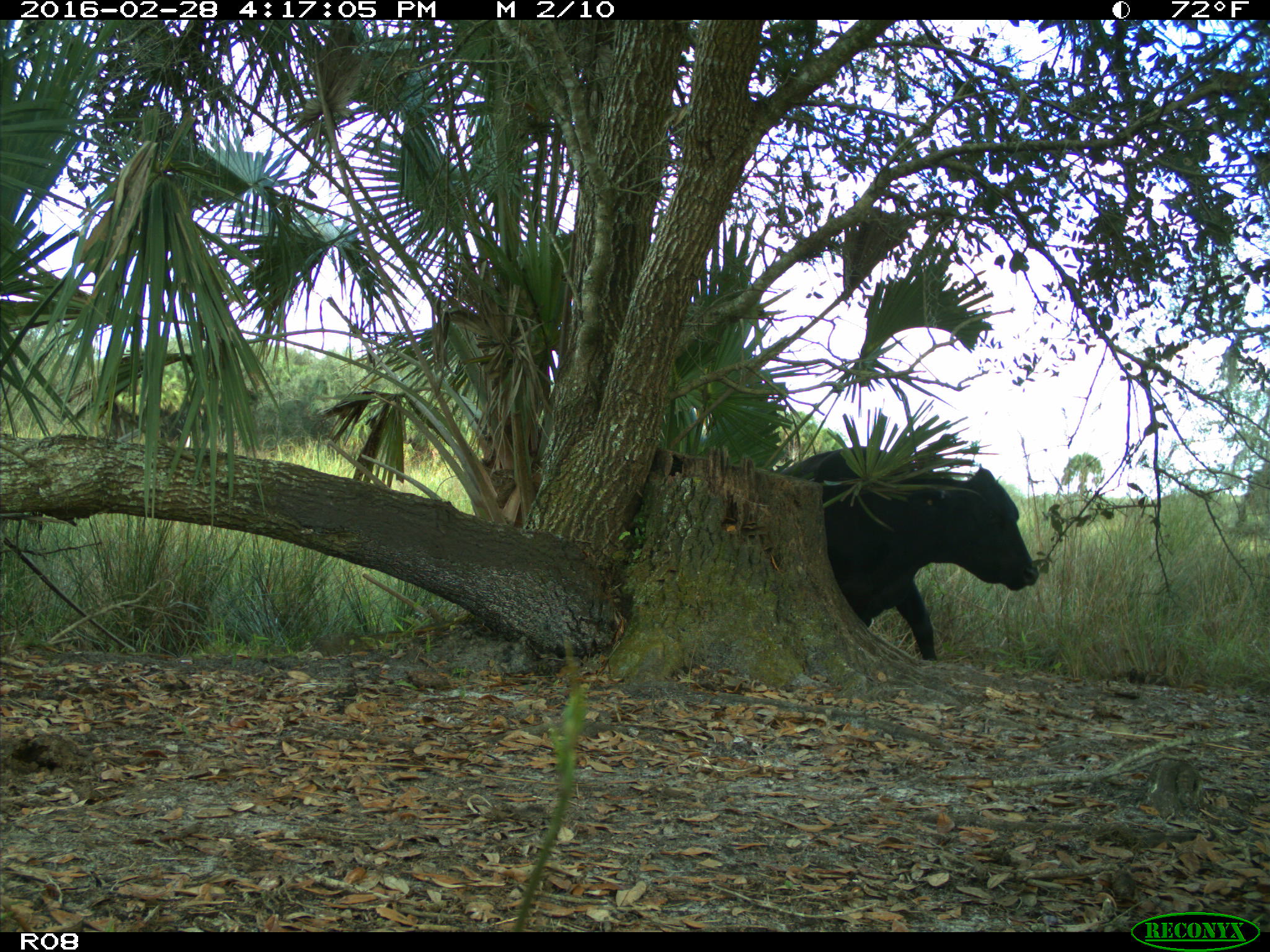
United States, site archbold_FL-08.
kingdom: Animalia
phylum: Chordata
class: Mammalia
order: Artiodactyla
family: Bovidae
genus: Bos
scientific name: Bos taurus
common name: domestic cow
Bos taurus (domestic cow).